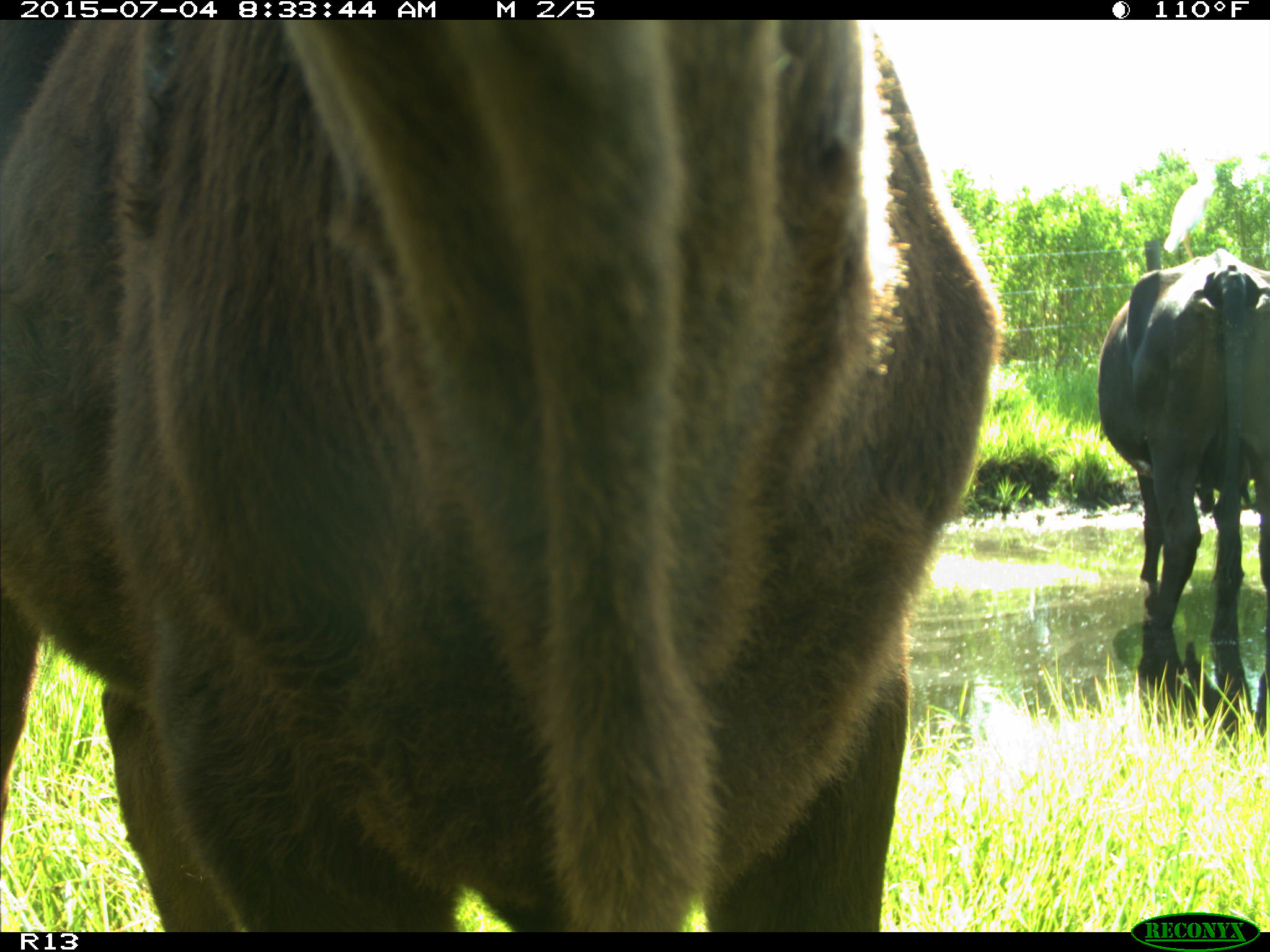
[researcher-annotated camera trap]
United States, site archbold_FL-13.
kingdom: Animalia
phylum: Chordata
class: Mammalia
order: Artiodactyla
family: Bovidae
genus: Bos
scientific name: Bos taurus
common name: domestic cow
Bos taurus (domestic cow).